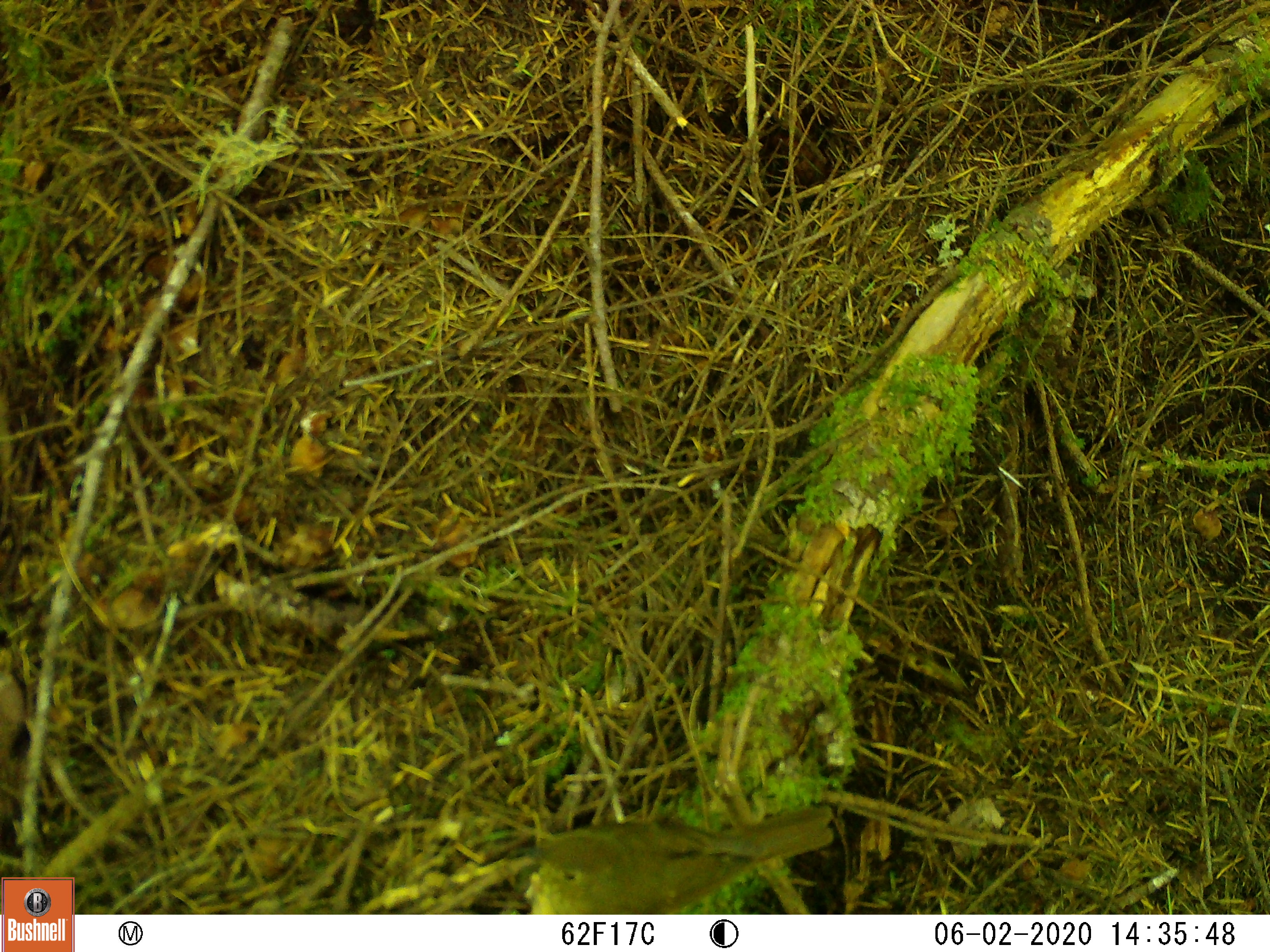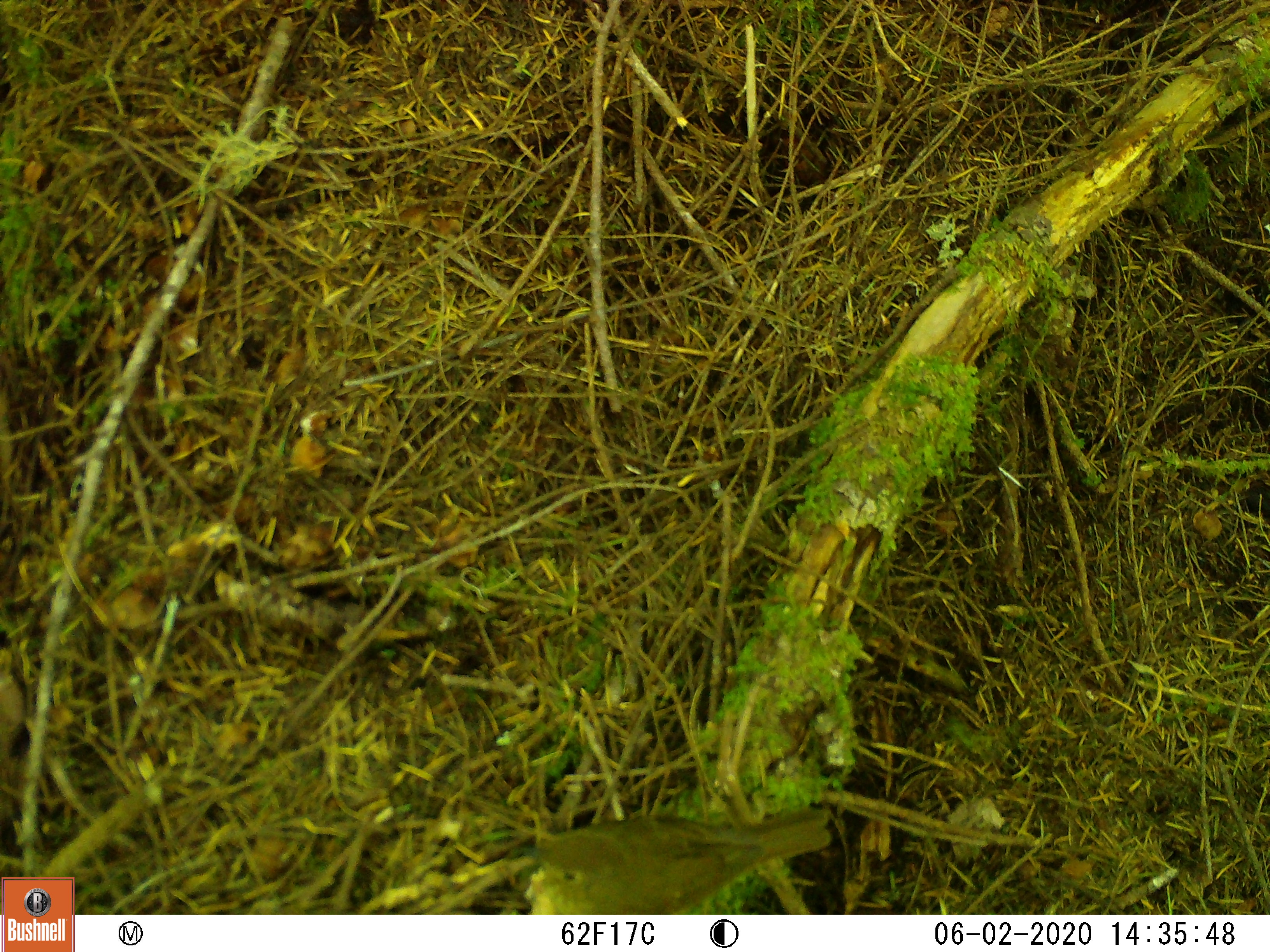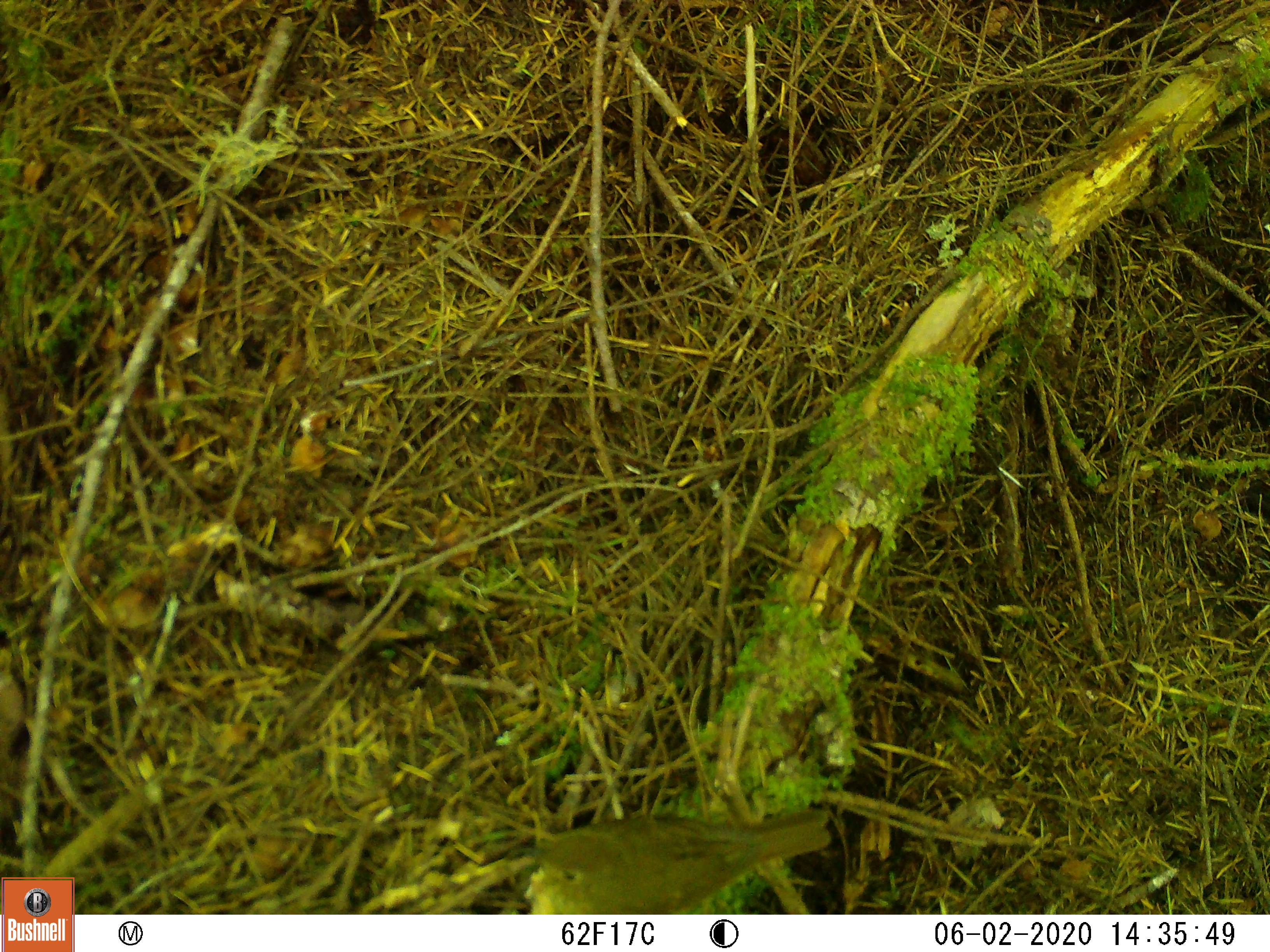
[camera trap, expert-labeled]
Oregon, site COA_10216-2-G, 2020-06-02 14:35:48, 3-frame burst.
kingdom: Animalia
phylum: Chordata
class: Aves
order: Passeriformes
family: Turdidae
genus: Catharus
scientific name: Catharus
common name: brown thrushes and nightingale-thrushes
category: catharus species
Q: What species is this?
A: Catharus species (brown thrushes and nightingale-thrushes) (Catharus).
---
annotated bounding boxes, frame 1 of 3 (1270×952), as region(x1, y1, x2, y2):
catharus species: region(520, 794, 840, 910)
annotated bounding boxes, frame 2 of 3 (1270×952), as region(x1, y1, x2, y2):
catharus species: region(521, 800, 835, 910)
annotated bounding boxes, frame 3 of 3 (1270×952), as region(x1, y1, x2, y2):
catharus species: region(515, 801, 835, 911)